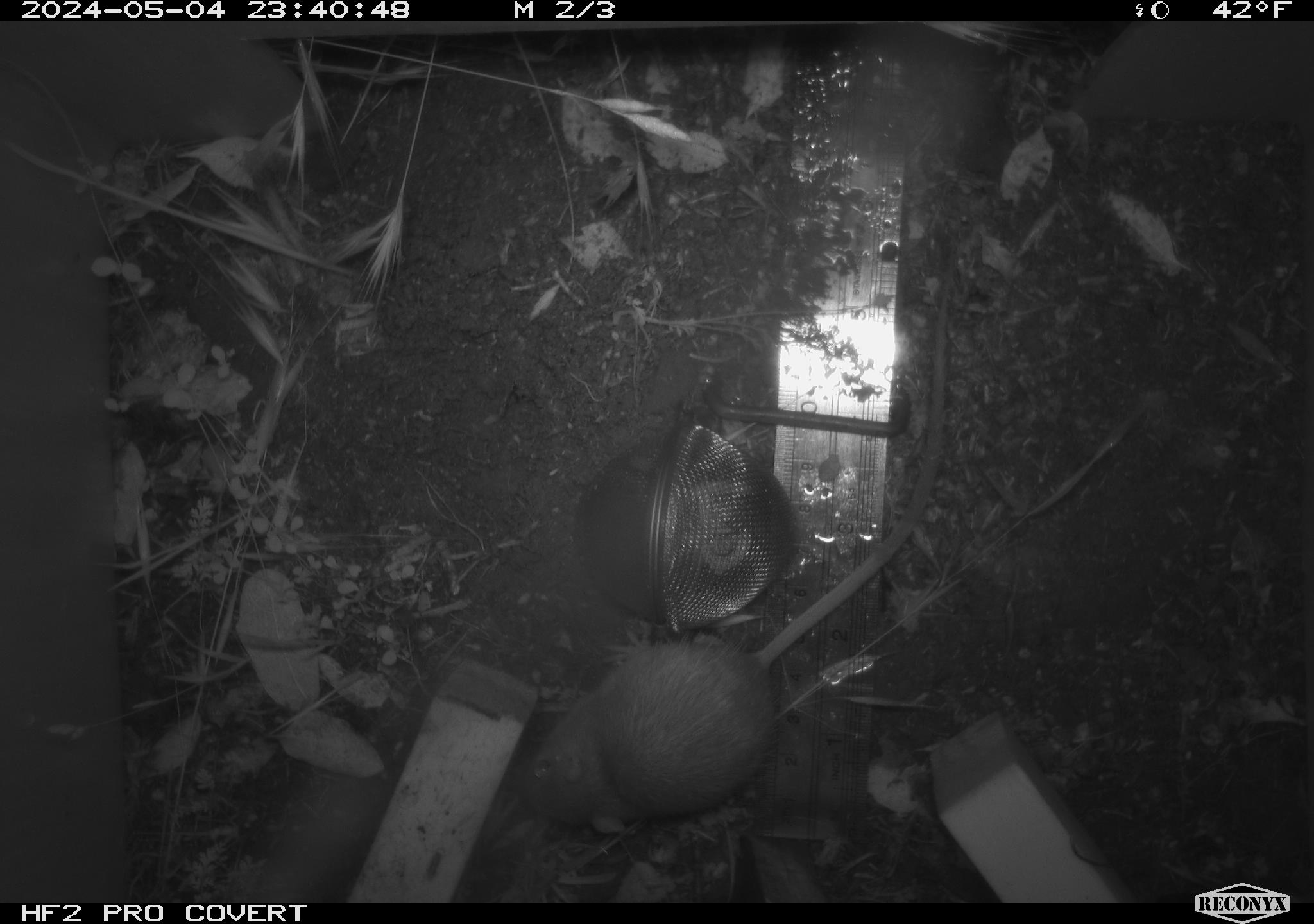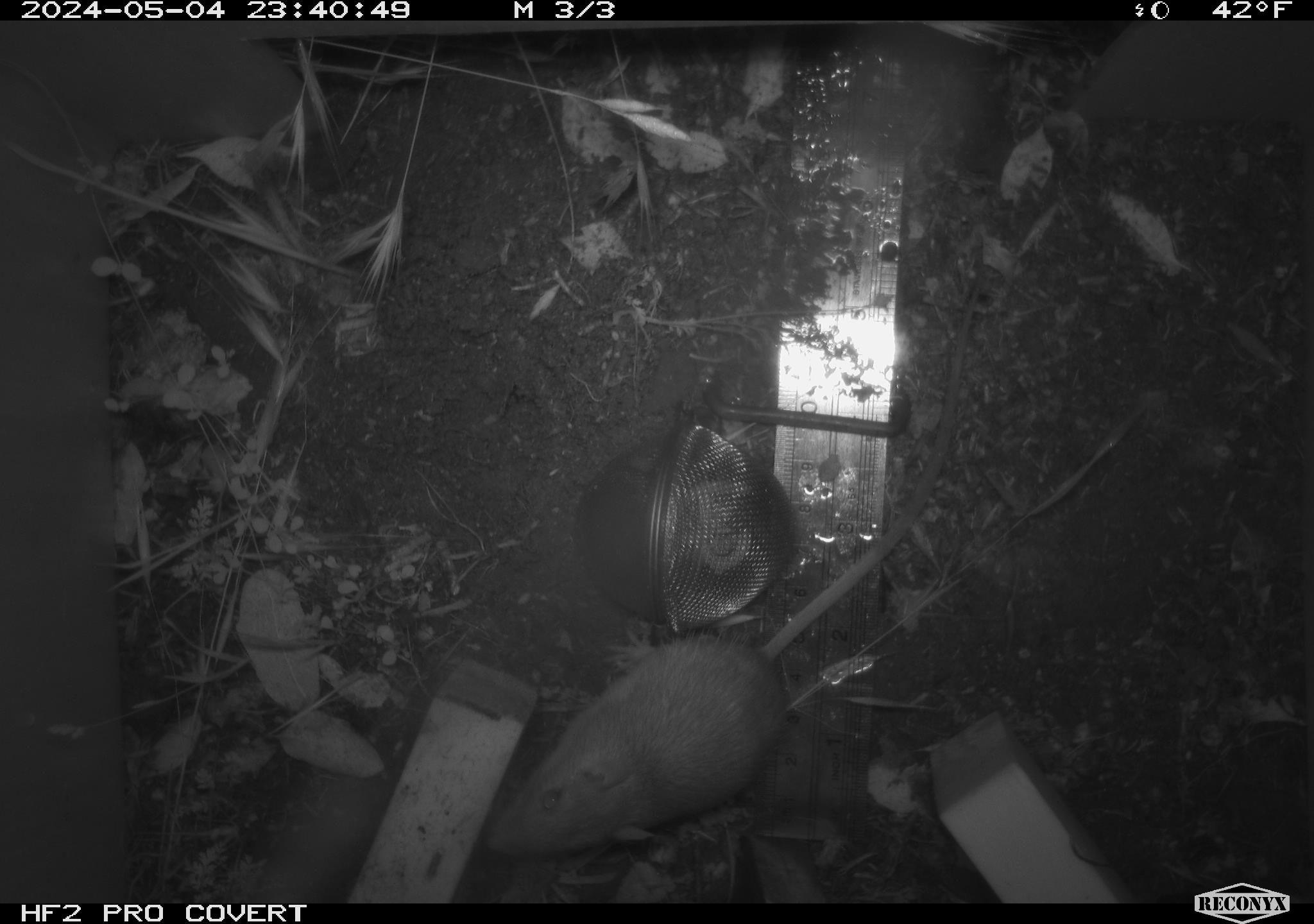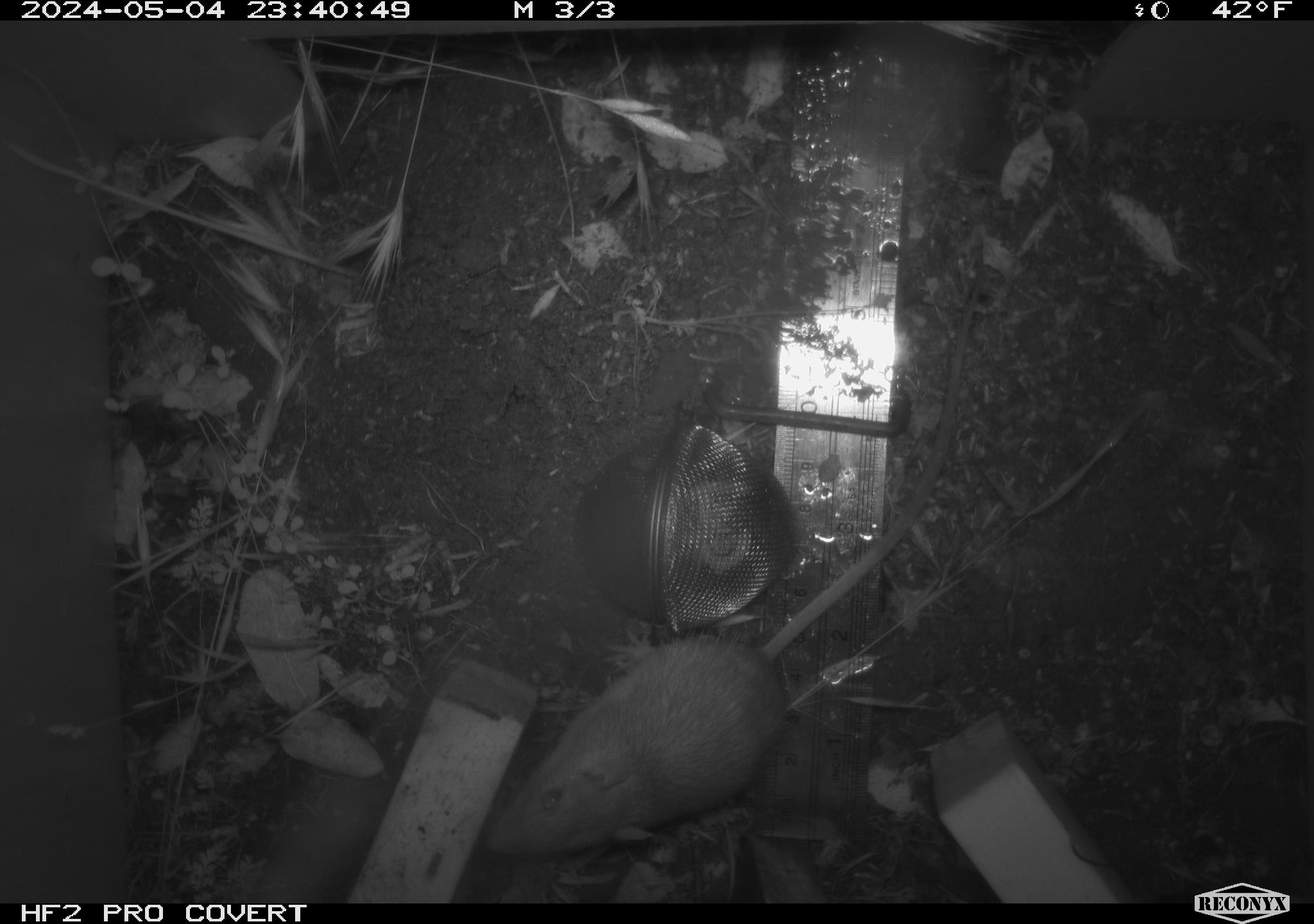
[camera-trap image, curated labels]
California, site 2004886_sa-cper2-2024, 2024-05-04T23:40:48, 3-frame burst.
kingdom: Animalia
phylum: Chordata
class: Mammalia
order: Rodentia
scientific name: Rodentia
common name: rodent